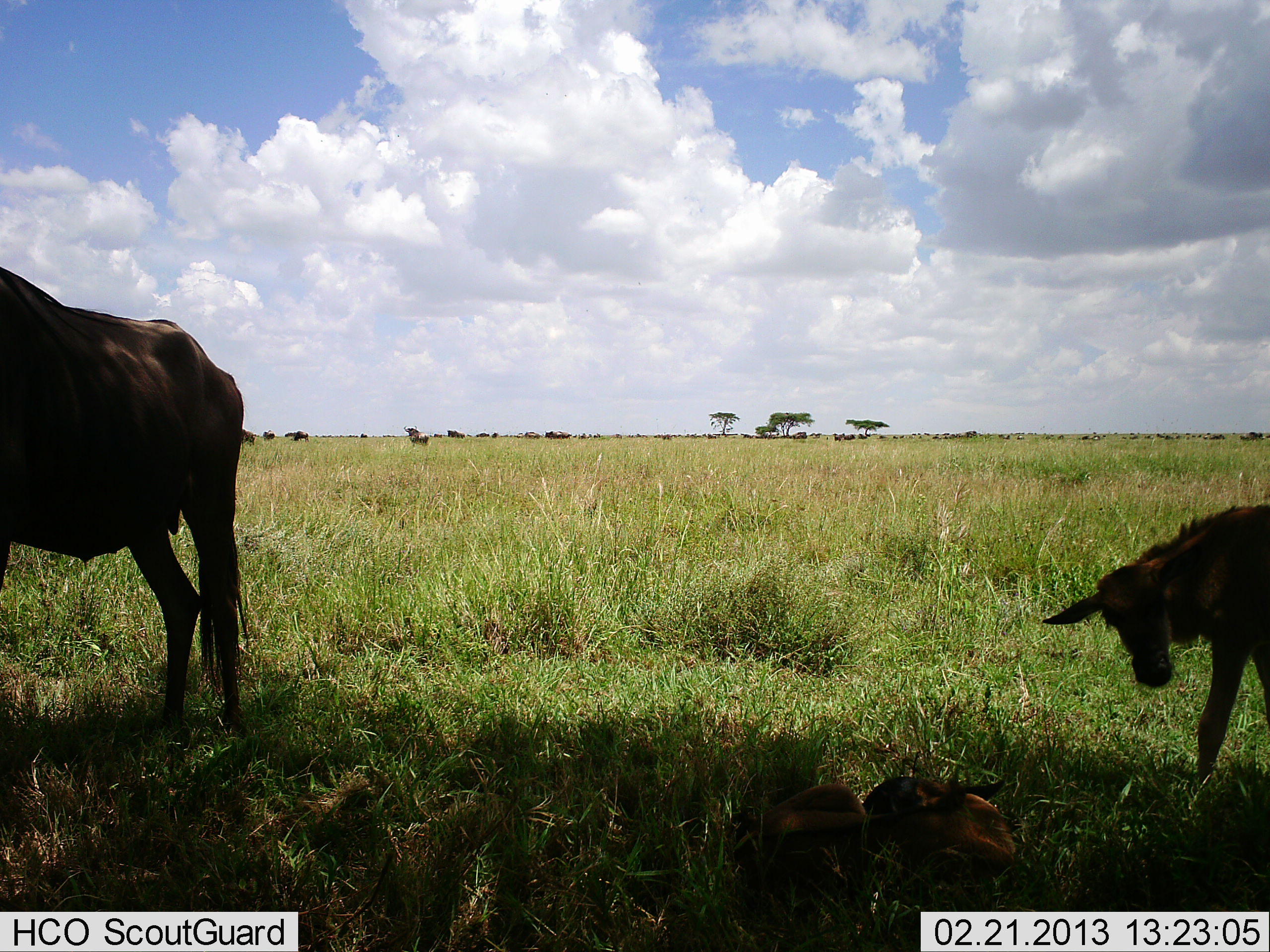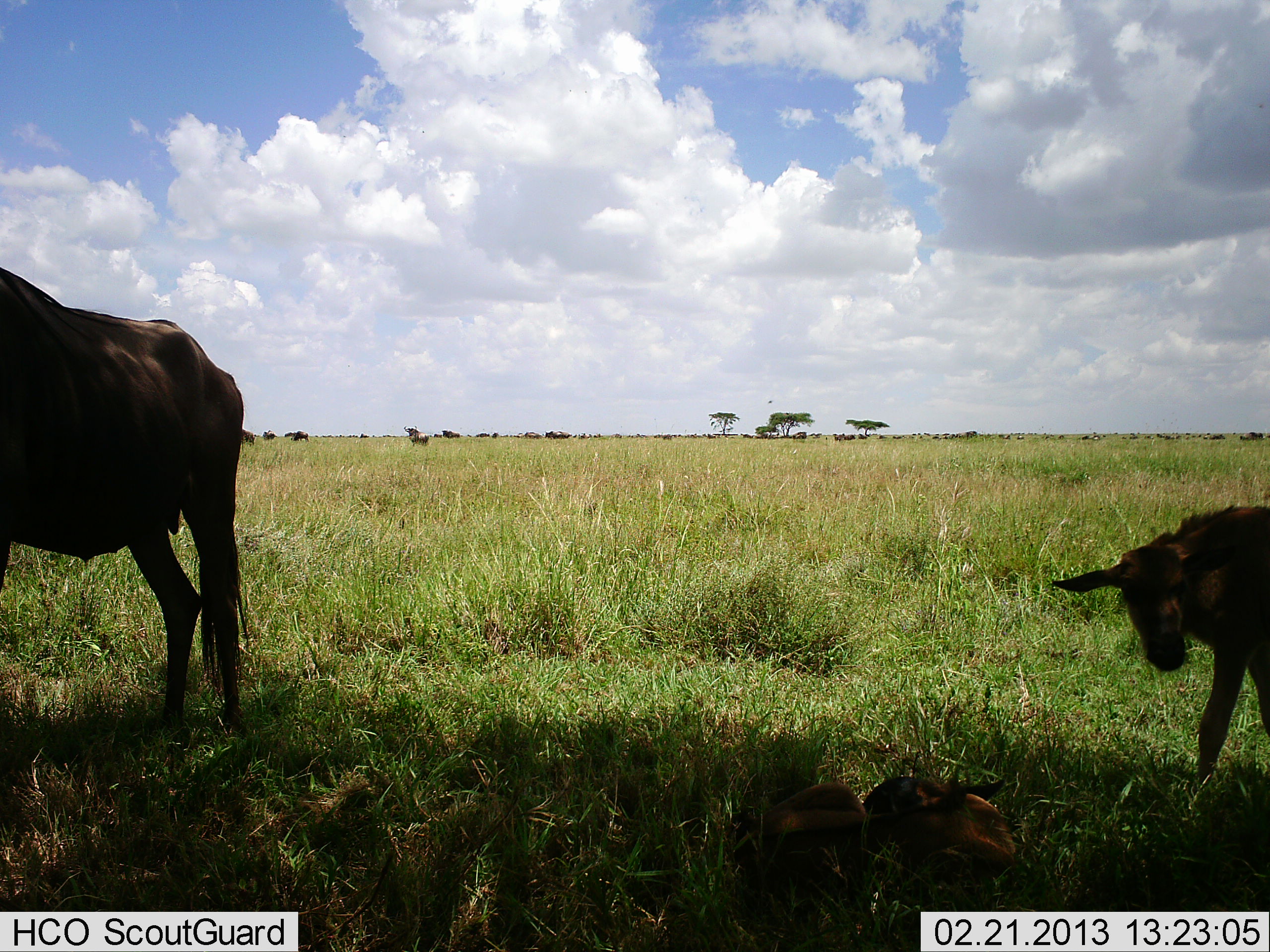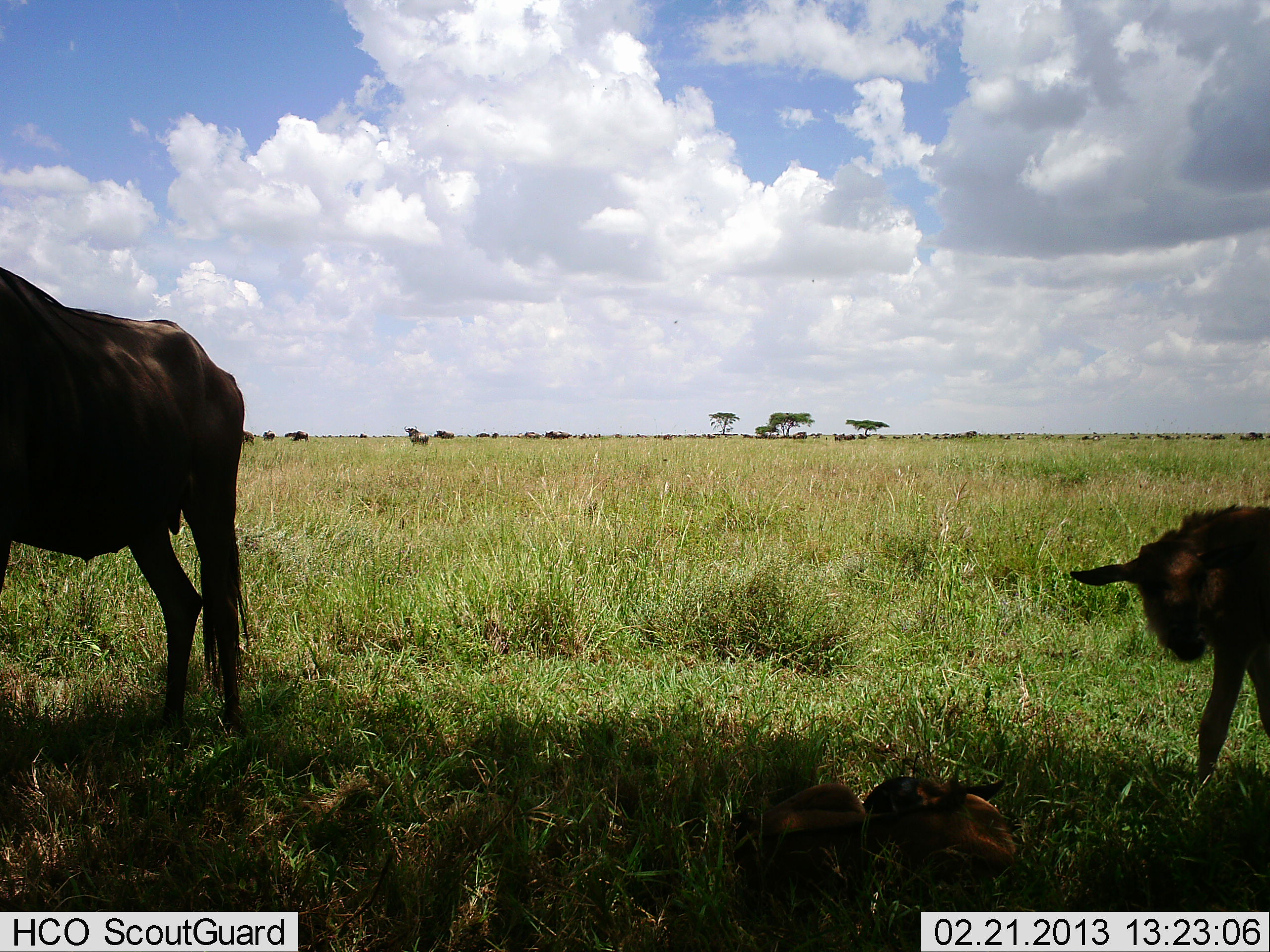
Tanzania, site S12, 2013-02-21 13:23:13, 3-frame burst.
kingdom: Animalia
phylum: Chordata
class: Mammalia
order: Artiodactyla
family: Bovidae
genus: Connochaetes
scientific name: Connochaetes taurinus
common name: blue wildebeest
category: wildebeest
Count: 3.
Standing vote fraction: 94%.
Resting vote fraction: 39%.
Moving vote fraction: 29%.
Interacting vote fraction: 3%.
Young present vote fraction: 77%.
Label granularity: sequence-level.